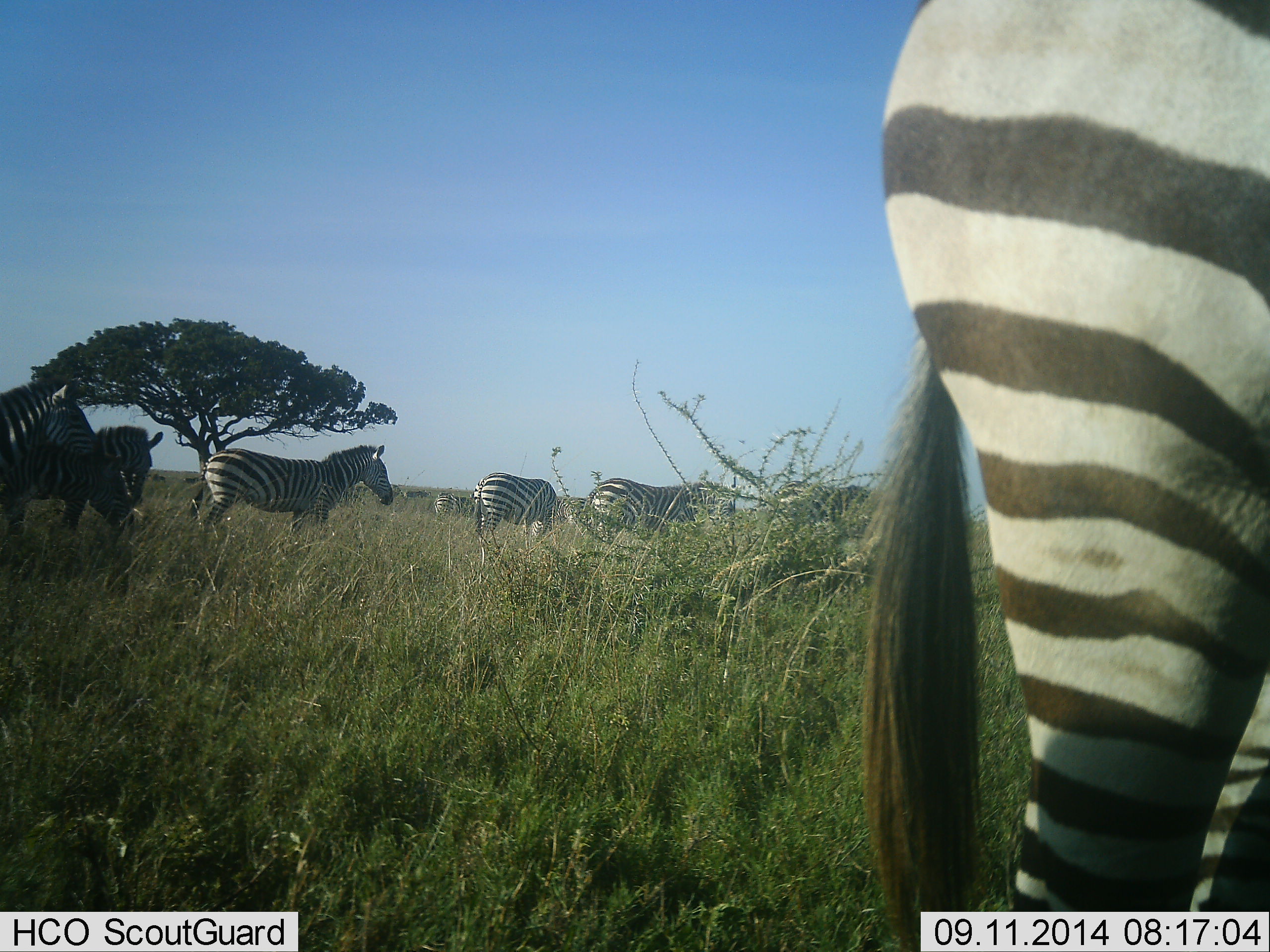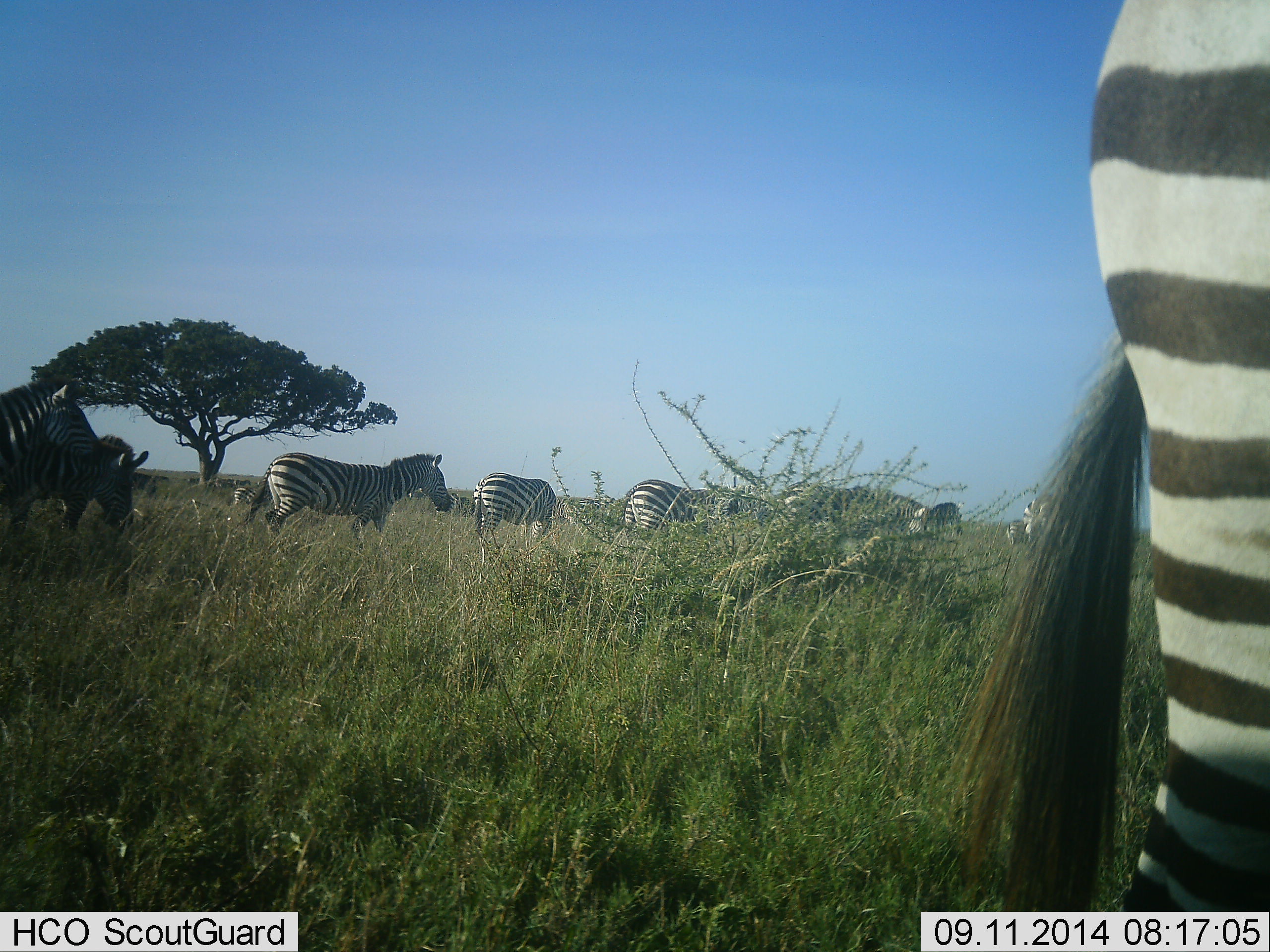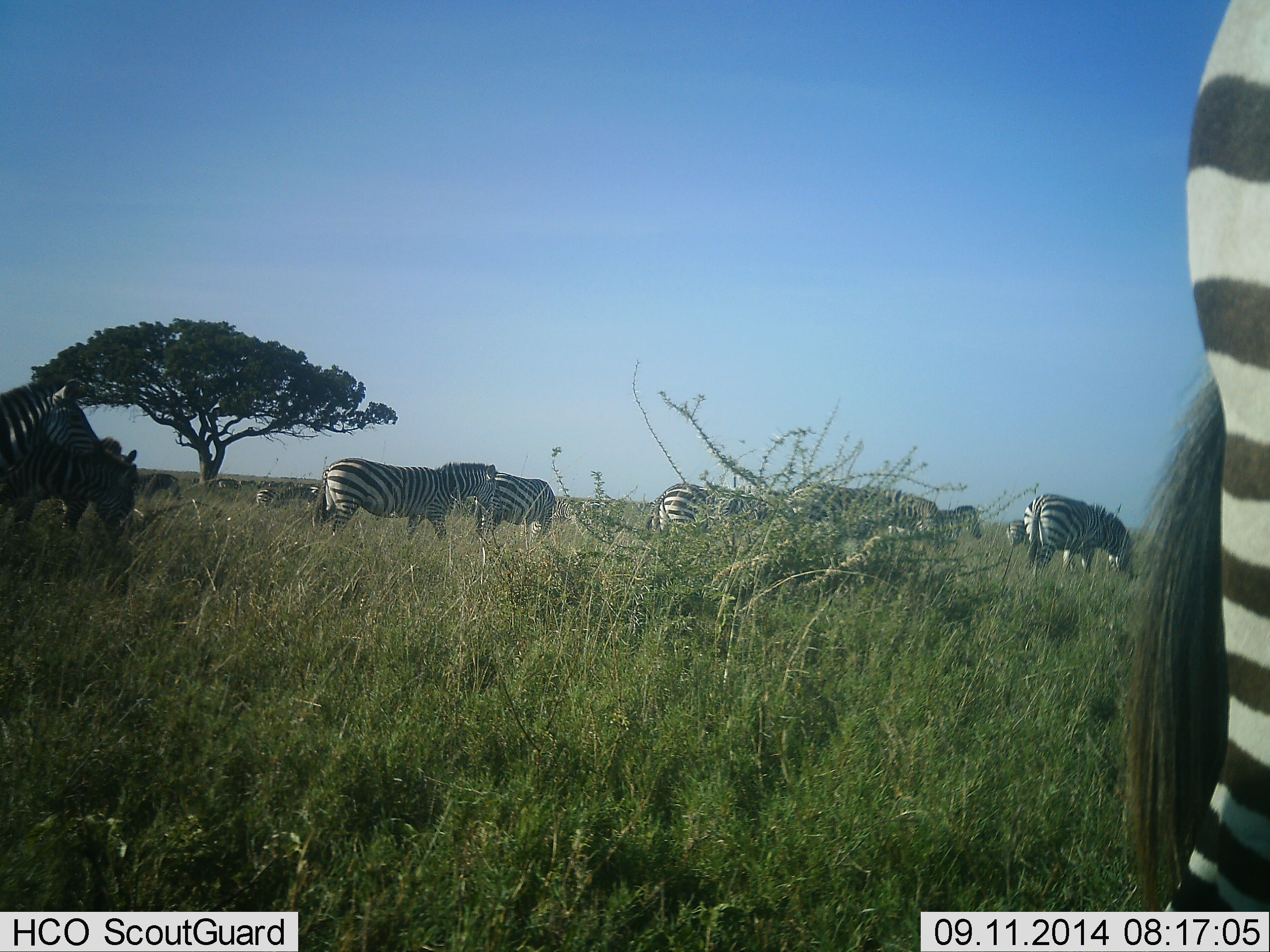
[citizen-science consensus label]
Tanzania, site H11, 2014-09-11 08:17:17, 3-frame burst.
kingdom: Animalia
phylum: Chordata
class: Mammalia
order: Perissodactyla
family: Equidae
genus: Equus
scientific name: Equus quagga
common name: plains zebra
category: zebra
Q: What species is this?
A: Zebra (plains zebra) (Equus quagga).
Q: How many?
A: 10.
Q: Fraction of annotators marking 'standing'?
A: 60%.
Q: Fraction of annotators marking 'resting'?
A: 10%.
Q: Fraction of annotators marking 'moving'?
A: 90%.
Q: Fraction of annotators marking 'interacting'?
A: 10%.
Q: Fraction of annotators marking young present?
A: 0%.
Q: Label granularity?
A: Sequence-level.